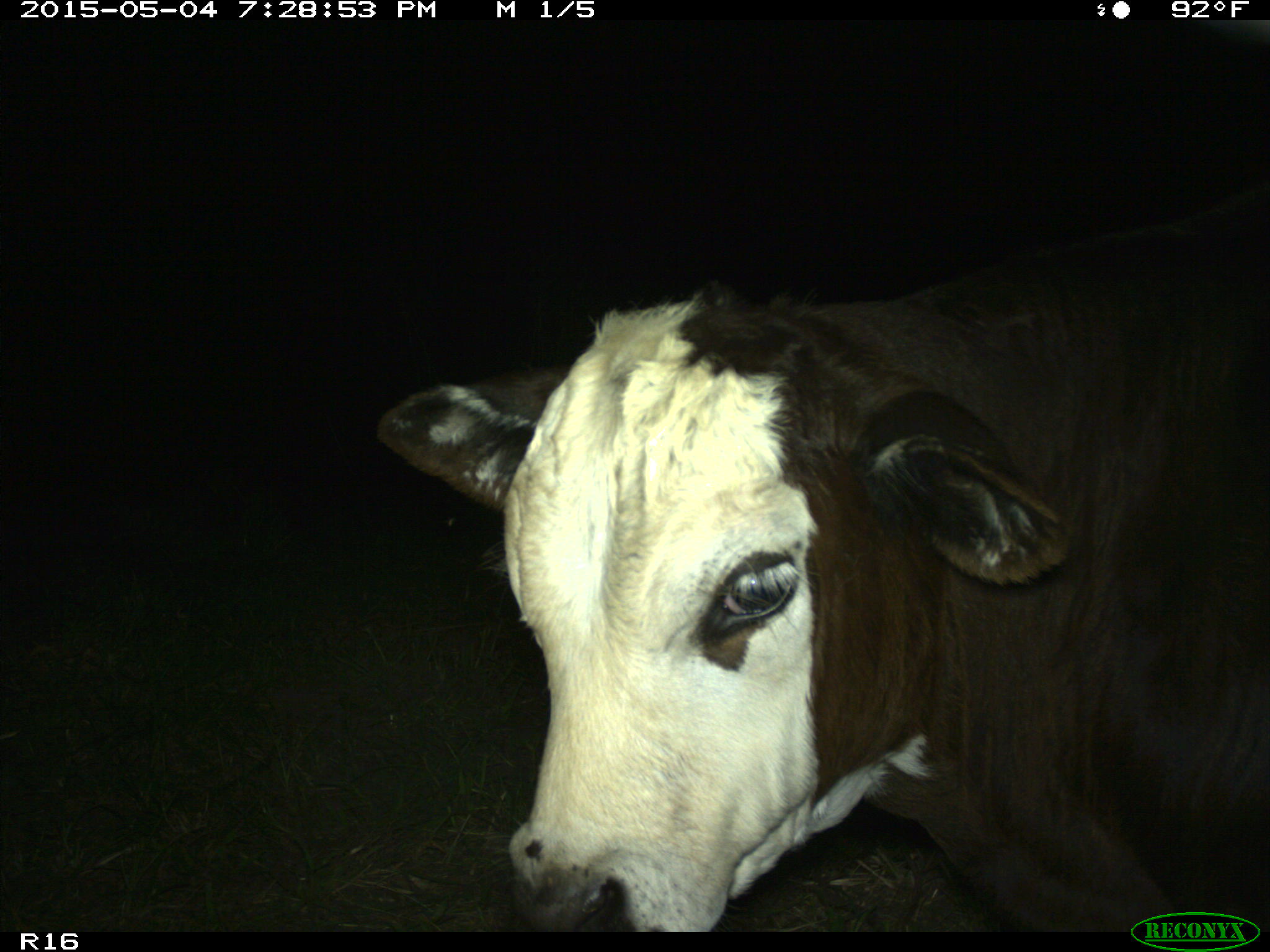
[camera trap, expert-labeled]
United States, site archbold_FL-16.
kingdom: Animalia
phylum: Chordata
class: Mammalia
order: Artiodactyla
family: Bovidae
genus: Bos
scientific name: Bos taurus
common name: domestic cow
Bos taurus (domestic cow).